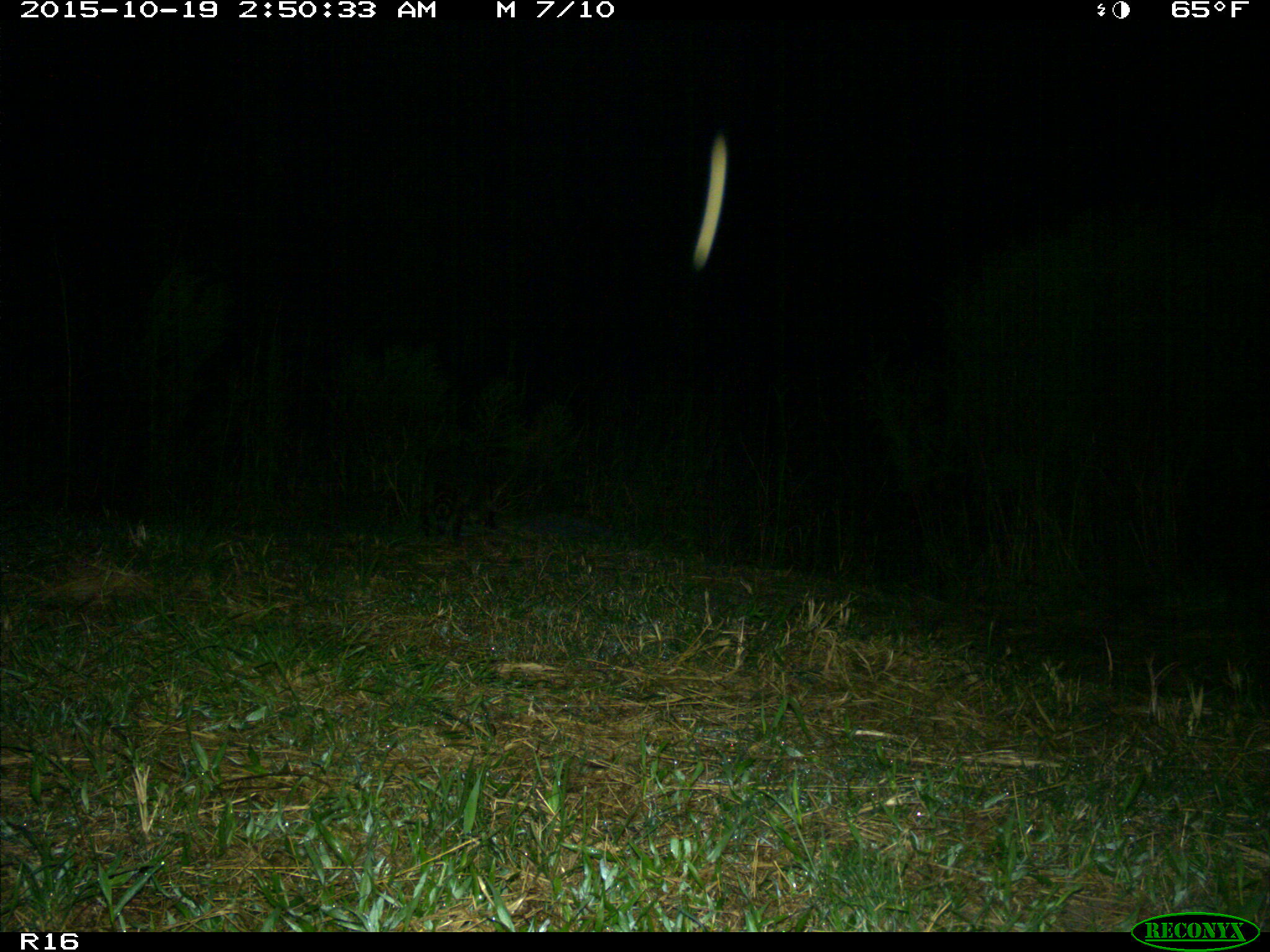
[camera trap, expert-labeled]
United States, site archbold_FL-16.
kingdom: Animalia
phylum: Chordata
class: Mammalia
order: Carnivora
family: Procyonidae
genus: Procyon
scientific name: Procyon lotor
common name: common raccoon